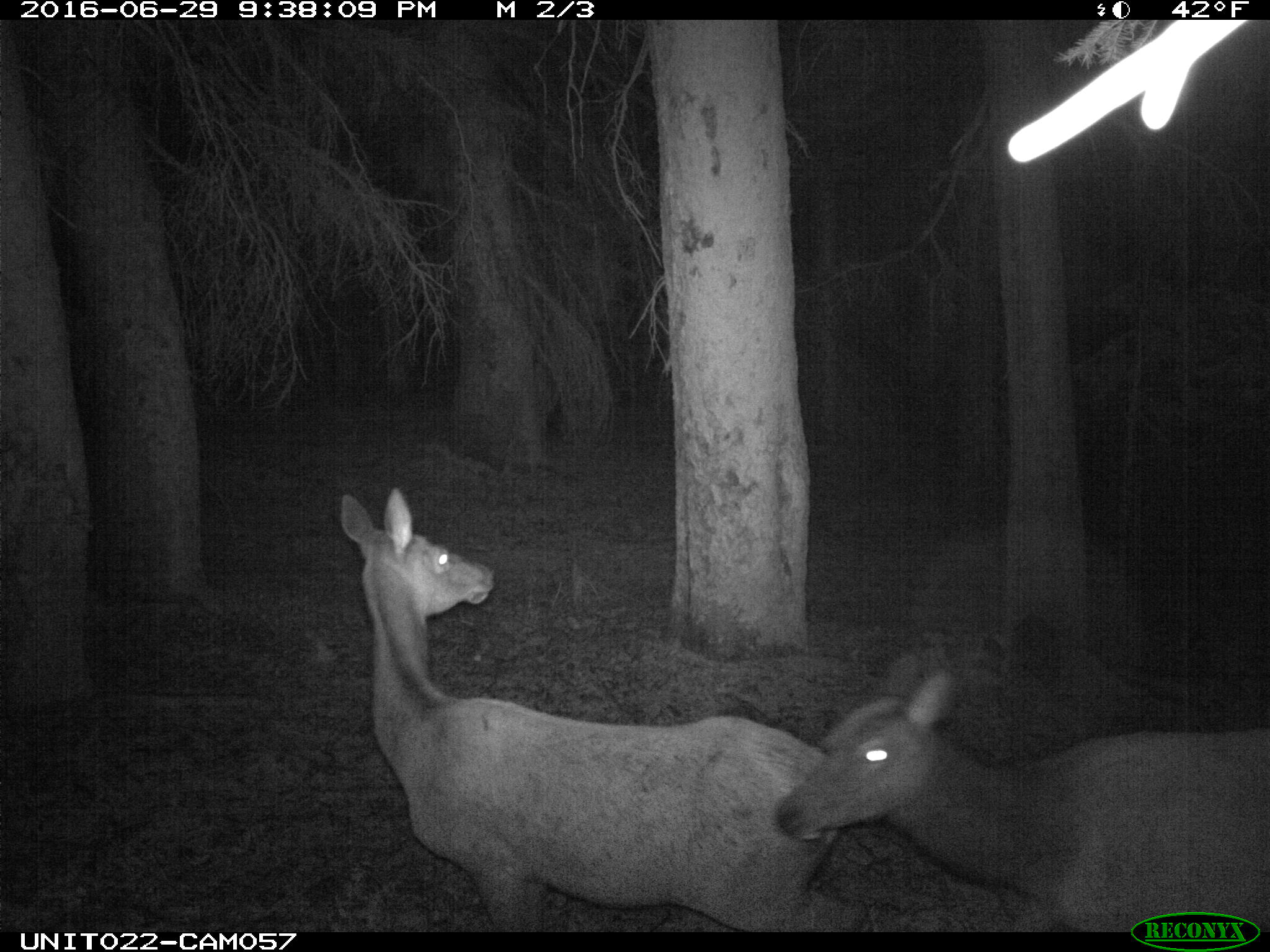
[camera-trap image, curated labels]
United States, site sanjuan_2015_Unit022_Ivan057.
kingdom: Animalia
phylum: Chordata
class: Mammalia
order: Artiodactyla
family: Cervidae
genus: Cervus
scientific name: Cervus elaphus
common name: red deer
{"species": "Cervus elaphus (red deer)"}